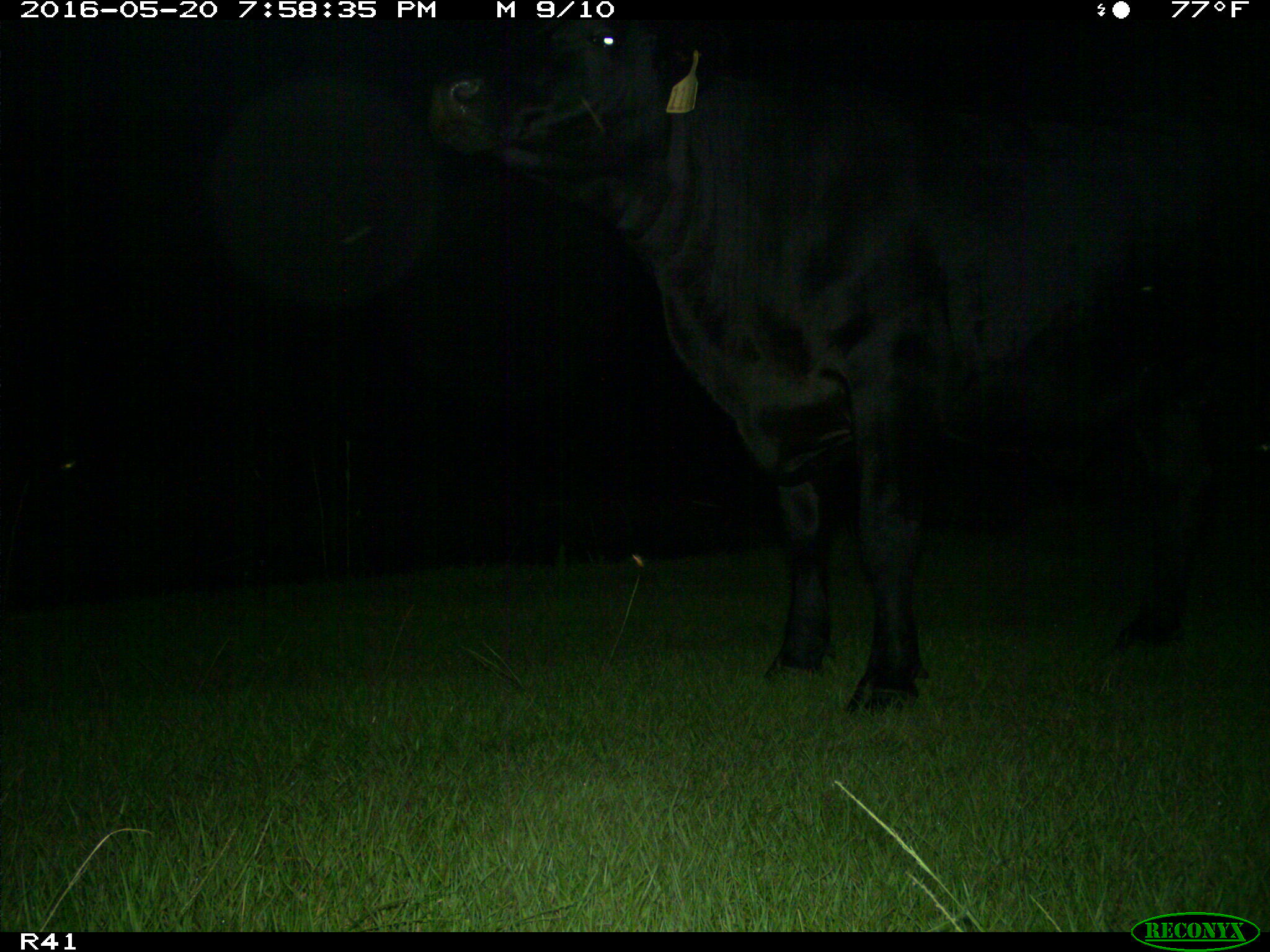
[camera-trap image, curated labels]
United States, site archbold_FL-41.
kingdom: Animalia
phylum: Chordata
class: Mammalia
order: Artiodactyla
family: Bovidae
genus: Bos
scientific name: Bos taurus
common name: domestic cow